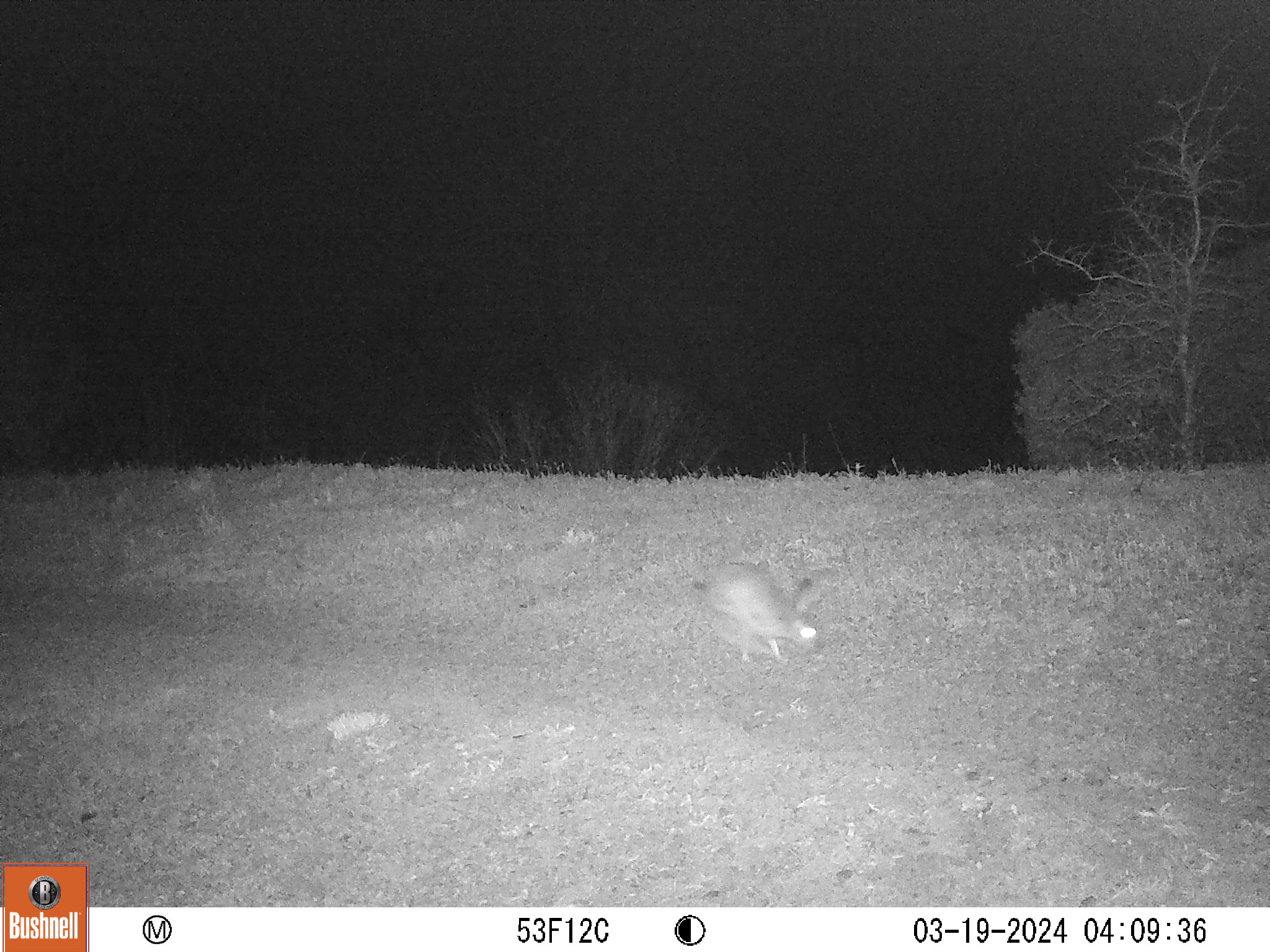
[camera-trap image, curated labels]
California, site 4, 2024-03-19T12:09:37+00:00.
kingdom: Animalia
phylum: Chordata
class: Mammalia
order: Lagomorpha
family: Leporidae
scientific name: Leporidae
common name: rabbit